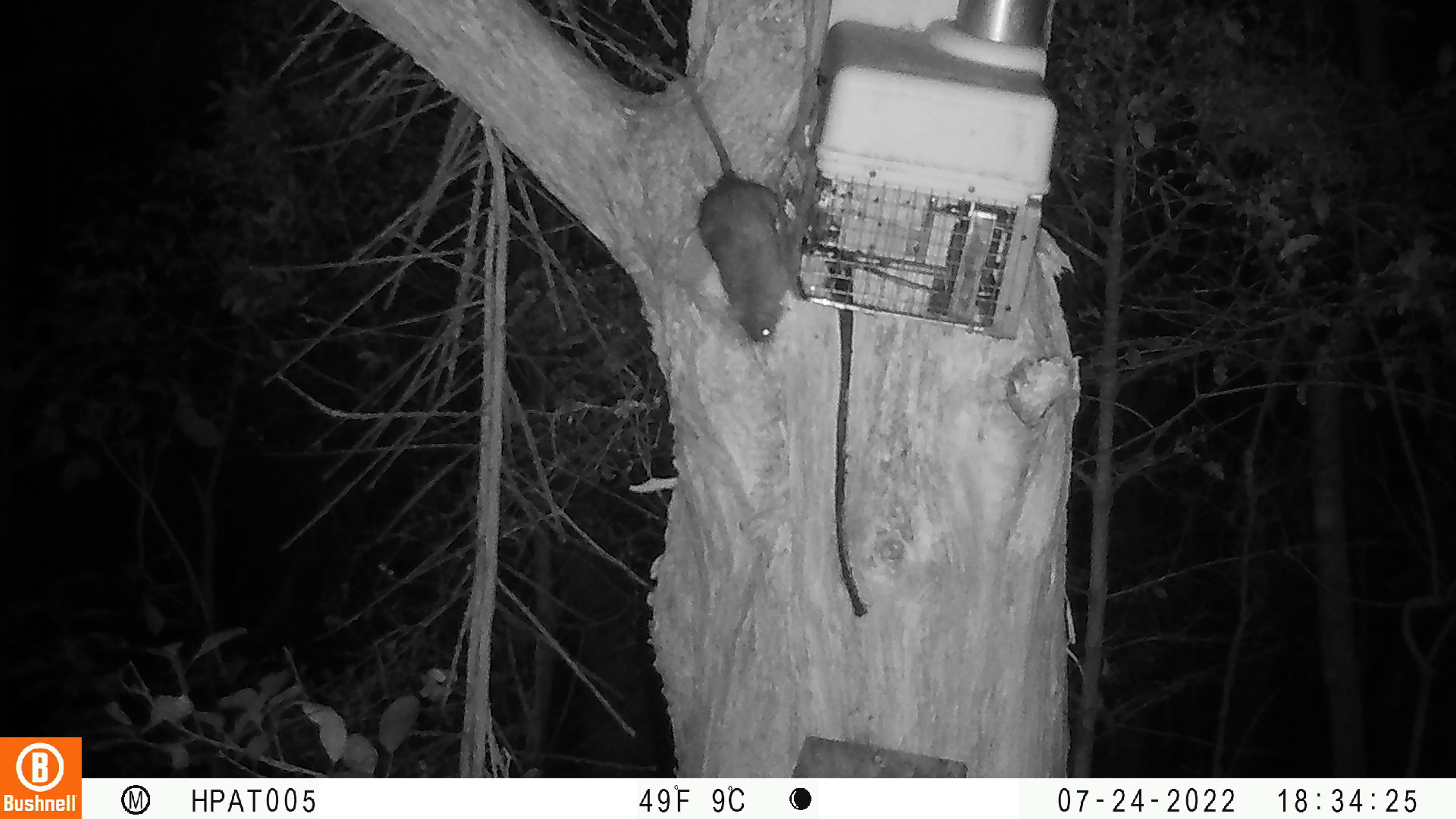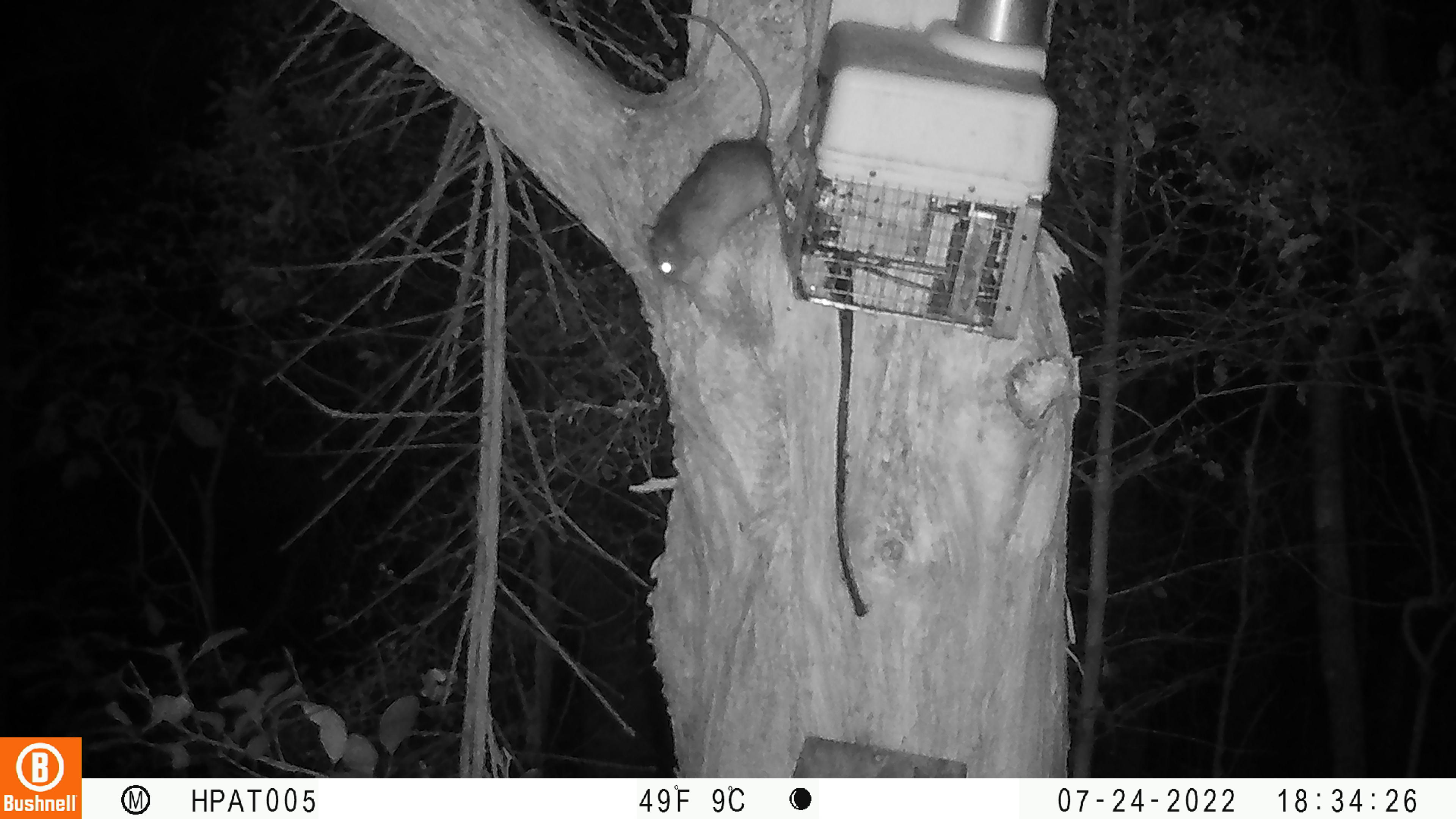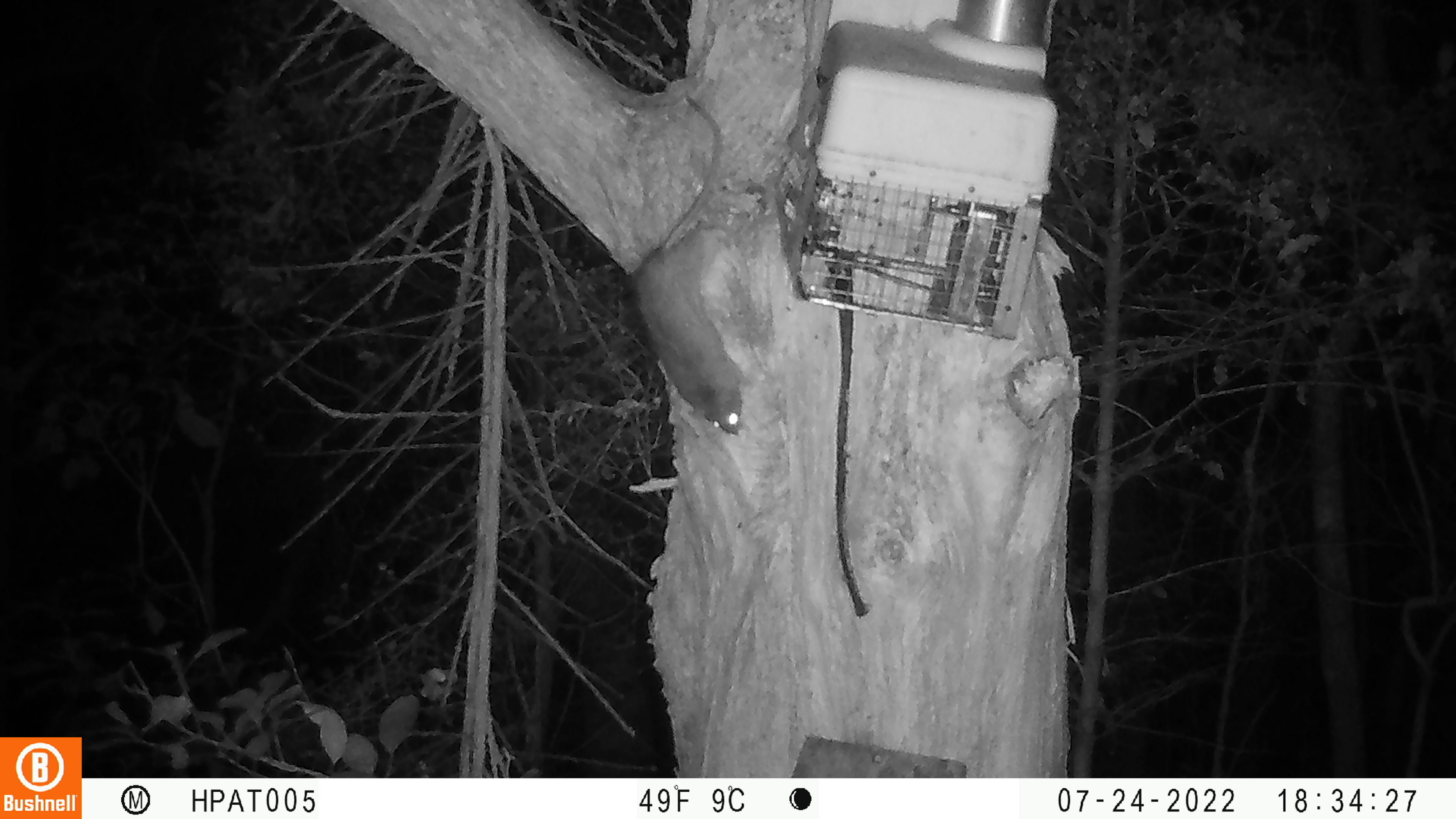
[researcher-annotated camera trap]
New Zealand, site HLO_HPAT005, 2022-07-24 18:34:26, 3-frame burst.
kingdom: Animalia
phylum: Chordata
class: Mammalia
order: Rodentia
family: Muridae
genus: Rattus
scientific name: Rattus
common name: rat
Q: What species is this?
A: Rat (Rattus).